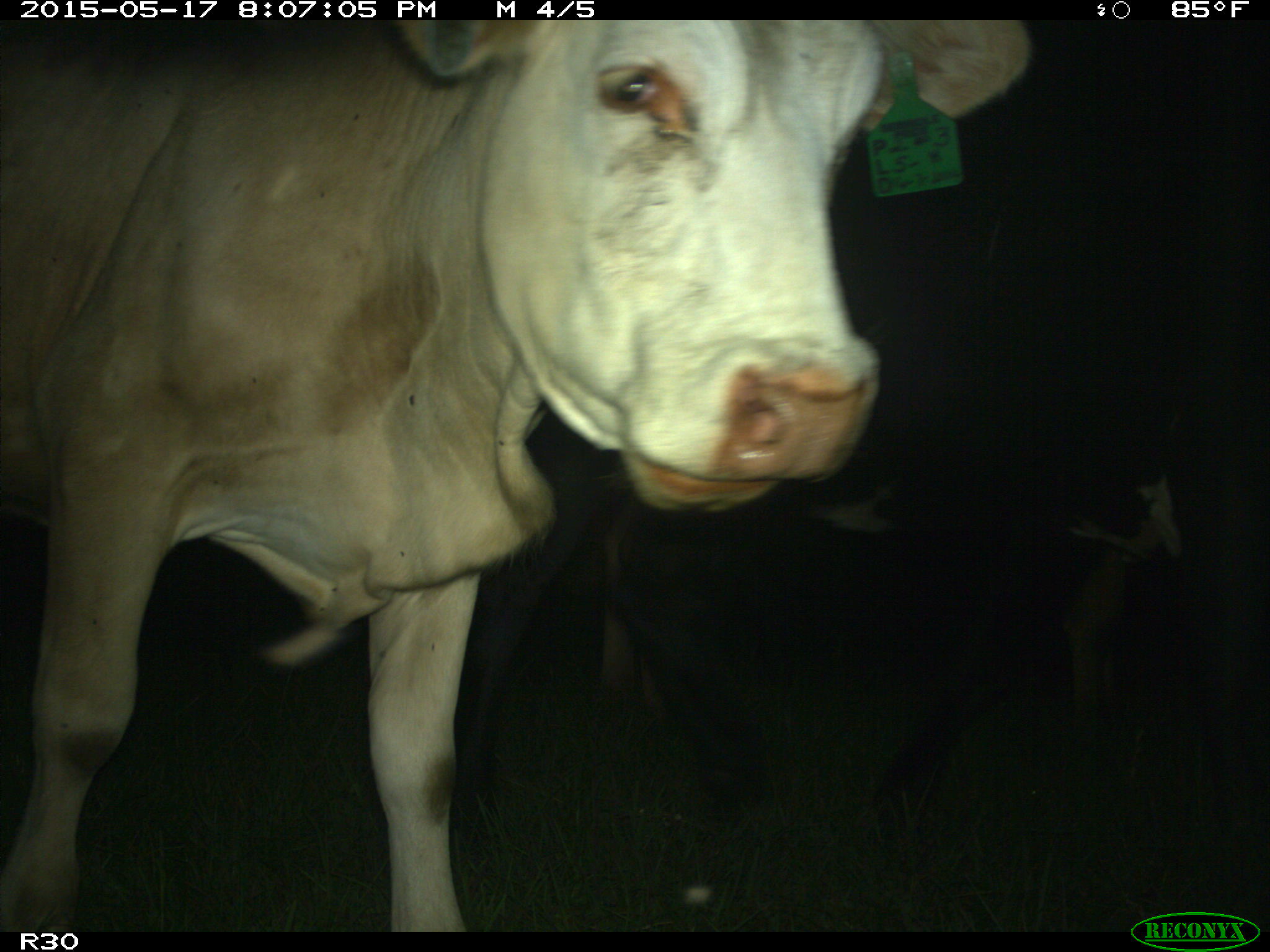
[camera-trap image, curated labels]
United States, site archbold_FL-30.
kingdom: Animalia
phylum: Chordata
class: Mammalia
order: Artiodactyla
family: Bovidae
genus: Bos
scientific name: Bos taurus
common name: domestic cow